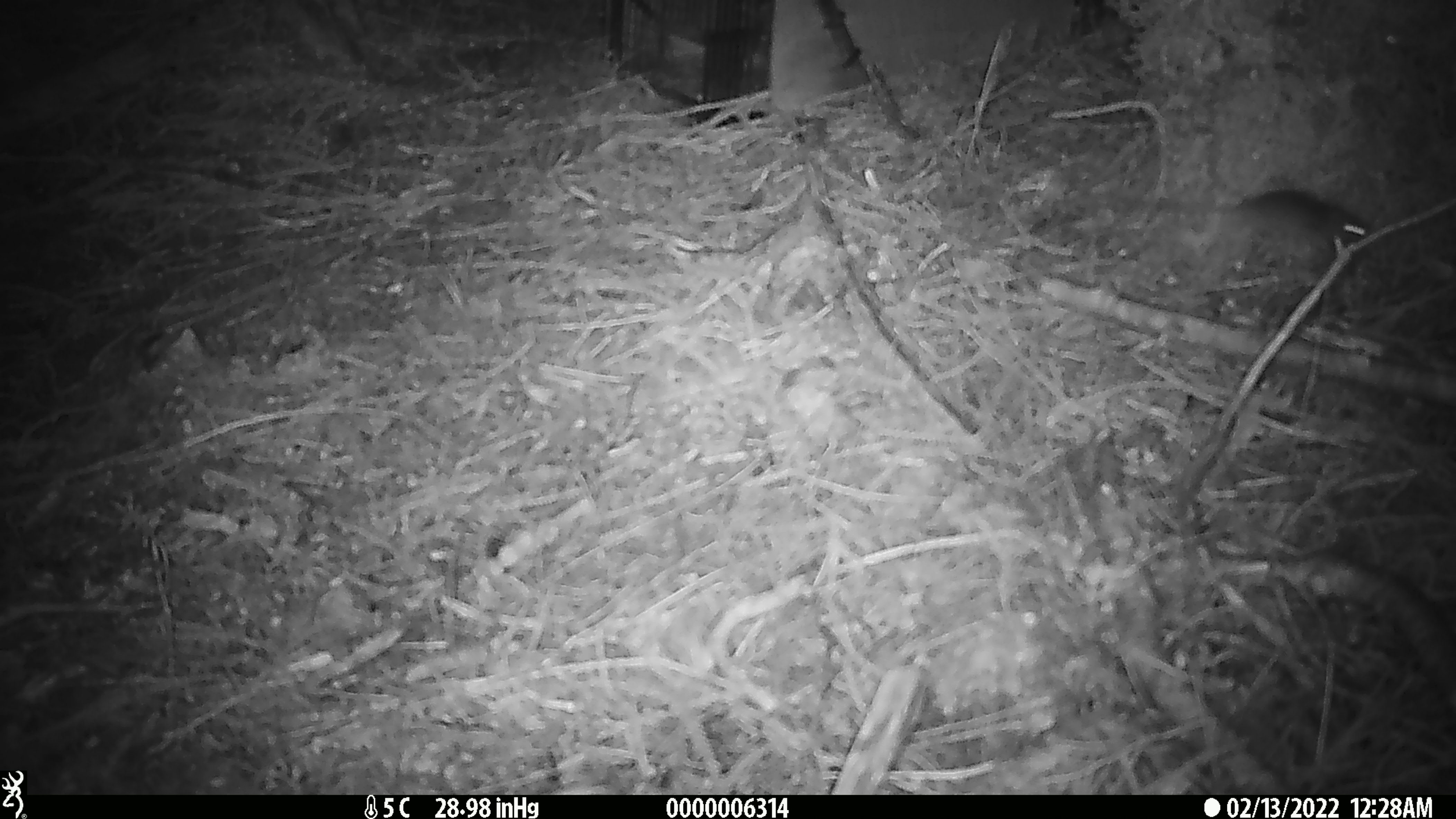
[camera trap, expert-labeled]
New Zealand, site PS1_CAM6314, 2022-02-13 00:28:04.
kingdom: Animalia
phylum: Chordata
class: Mammalia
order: Rodentia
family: Muridae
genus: Mus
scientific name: Mus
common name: mouse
Mouse (Mus).